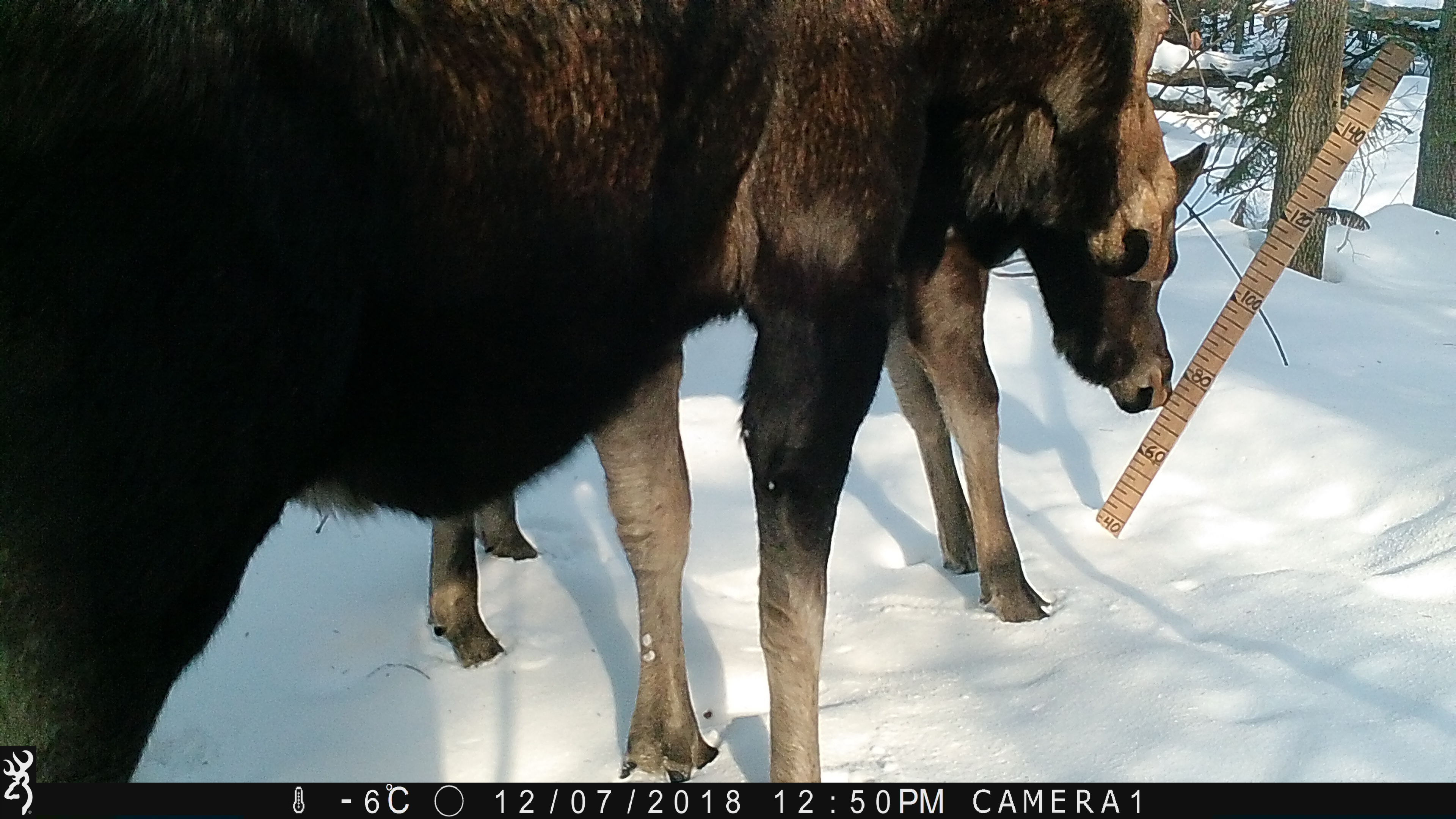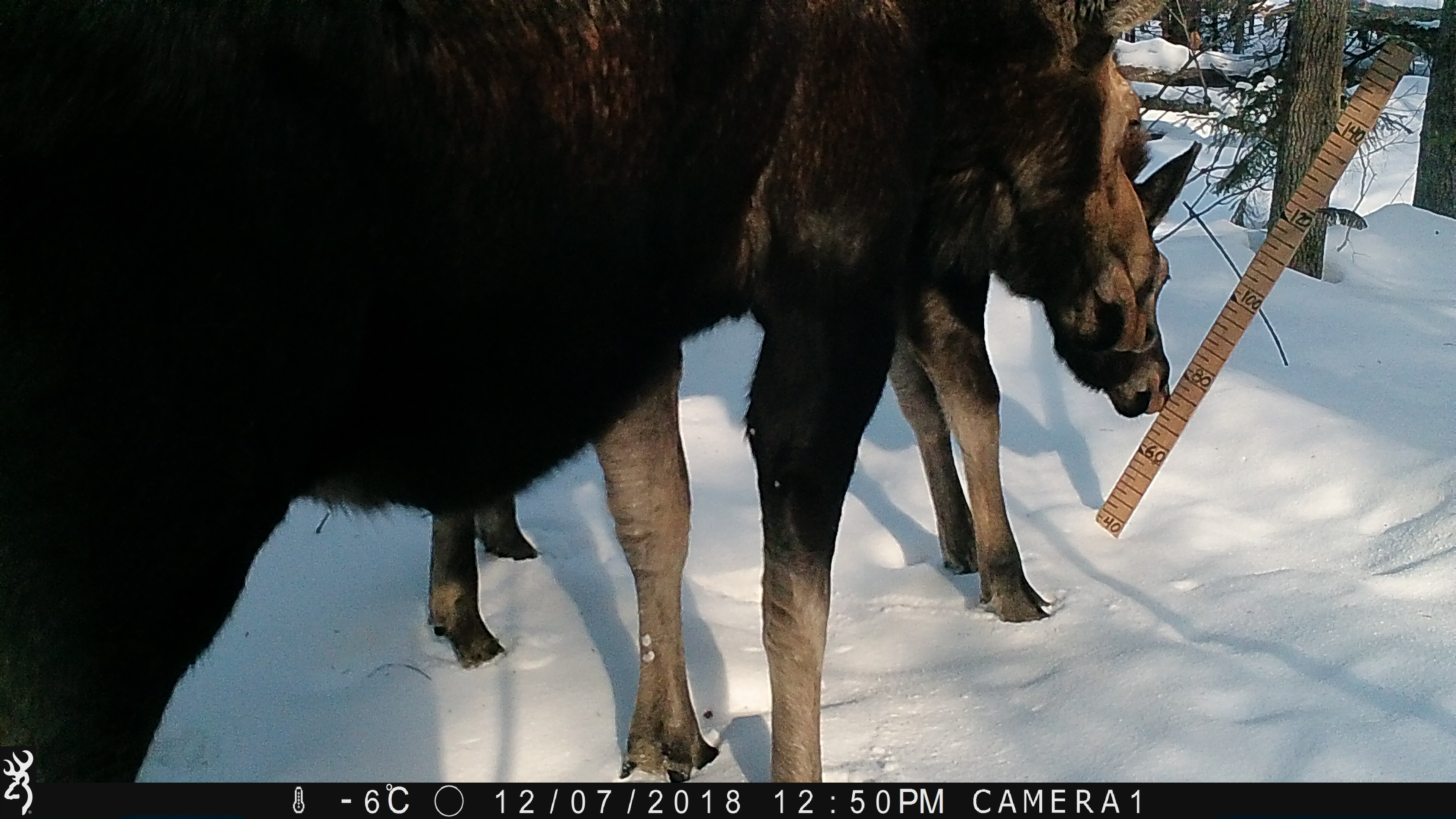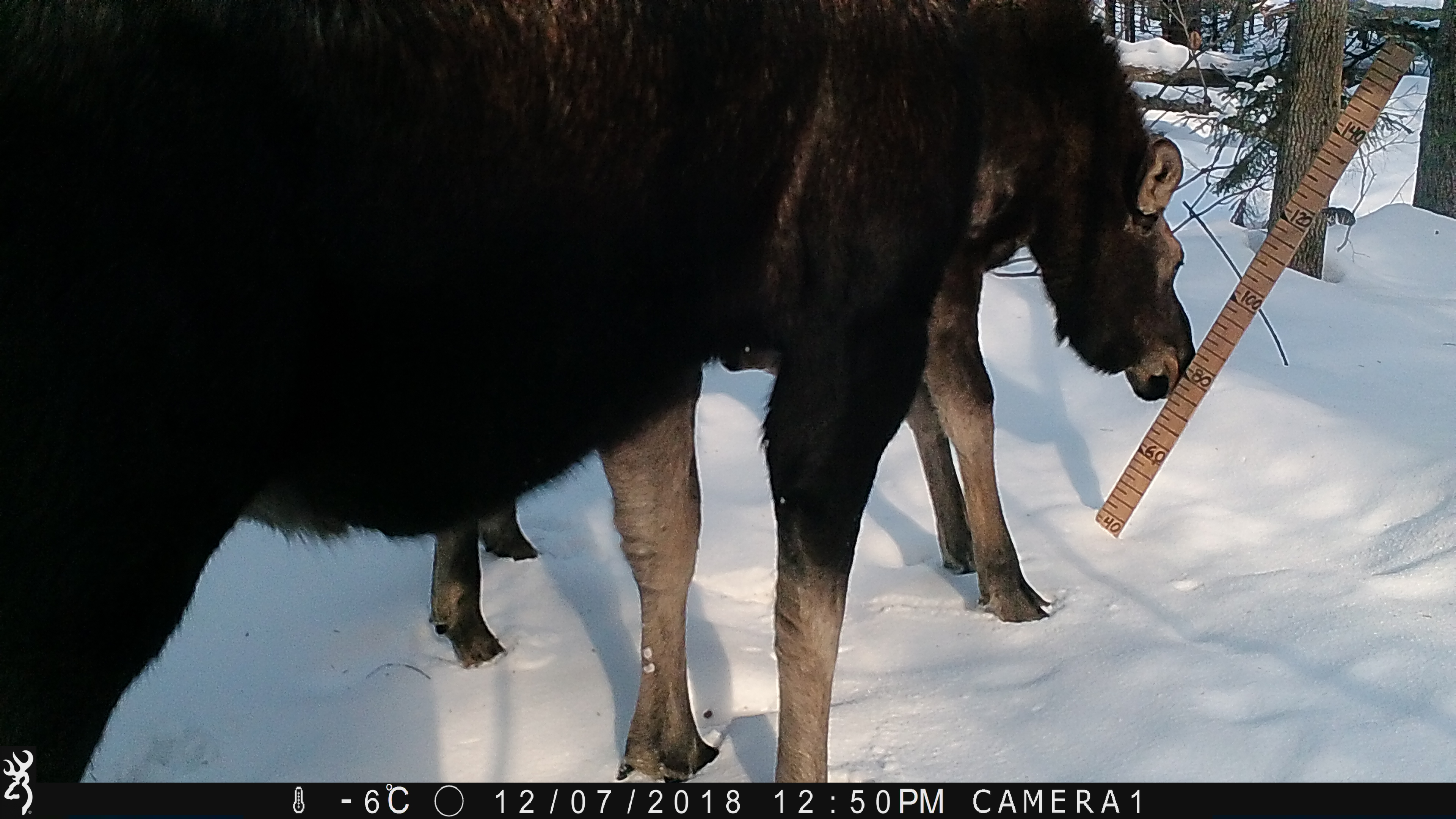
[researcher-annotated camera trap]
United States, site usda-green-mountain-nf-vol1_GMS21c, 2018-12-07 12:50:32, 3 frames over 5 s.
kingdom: Animalia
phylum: Chordata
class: Mammalia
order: Artiodactyla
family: Cervidae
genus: Alces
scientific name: Alces alces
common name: moose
Moose (Alces alces).